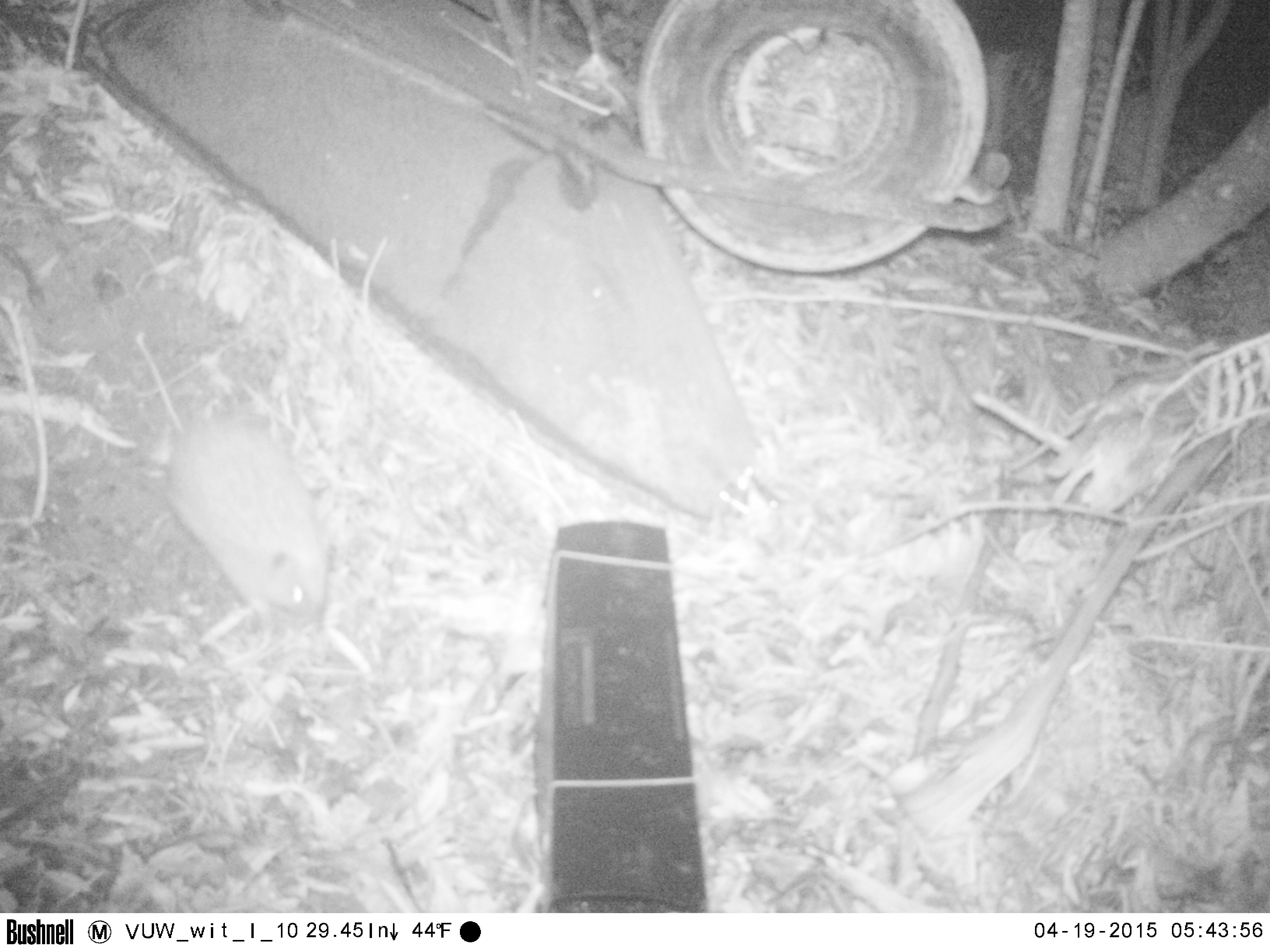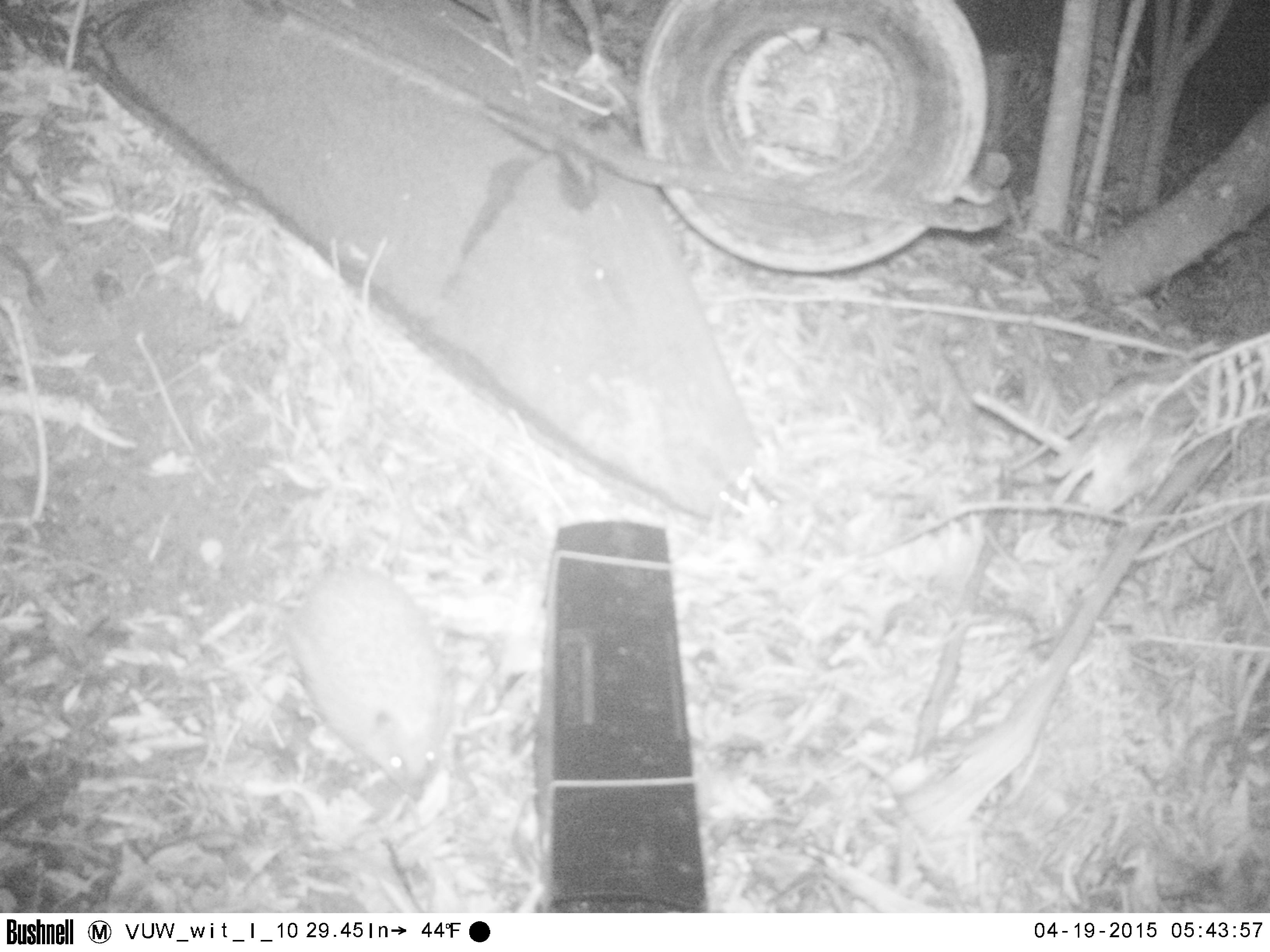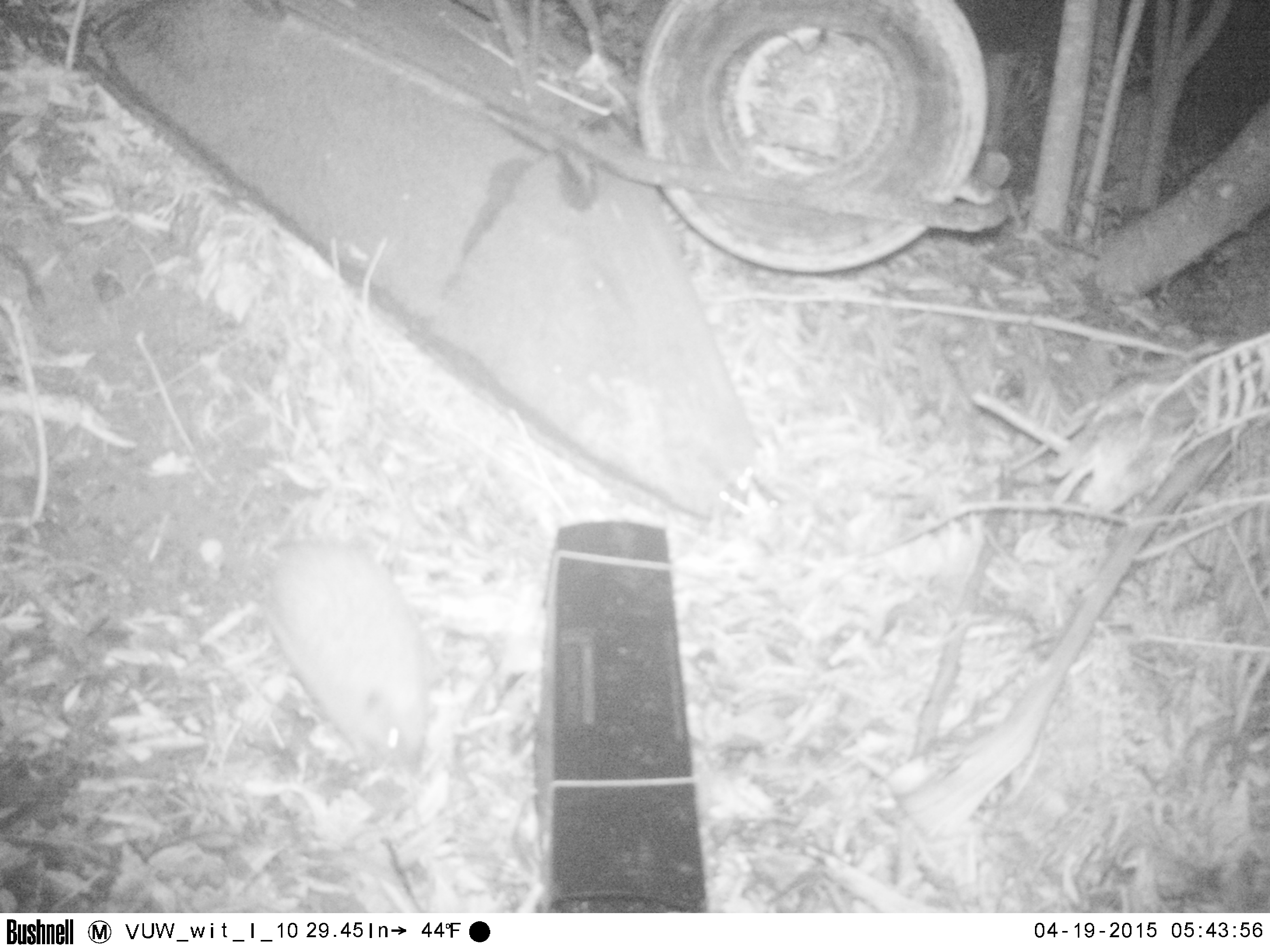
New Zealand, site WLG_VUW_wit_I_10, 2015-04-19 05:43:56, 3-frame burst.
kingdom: Animalia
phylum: Chordata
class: Mammalia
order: Eulipotyphla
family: Erinaceidae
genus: Erinaceus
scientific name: Erinaceus europaeus europaeus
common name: european hedgehog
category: hedgehog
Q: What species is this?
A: Hedgehog (european hedgehog) (Erinaceus europaeus europaeus).